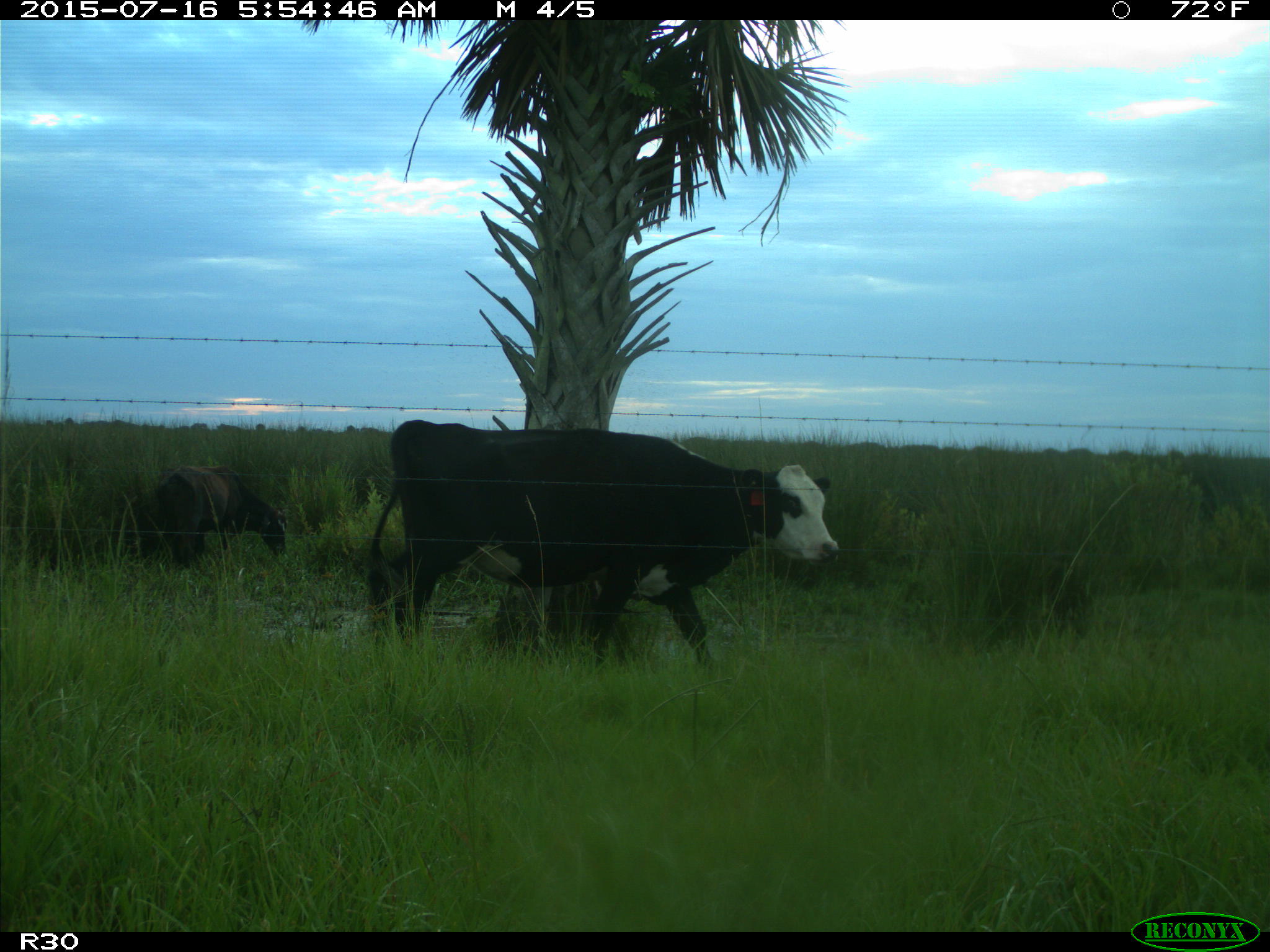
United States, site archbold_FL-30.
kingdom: Animalia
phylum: Chordata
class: Mammalia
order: Artiodactyla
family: Bovidae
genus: Bos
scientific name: Bos taurus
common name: domestic cow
Bos taurus (domestic cow).